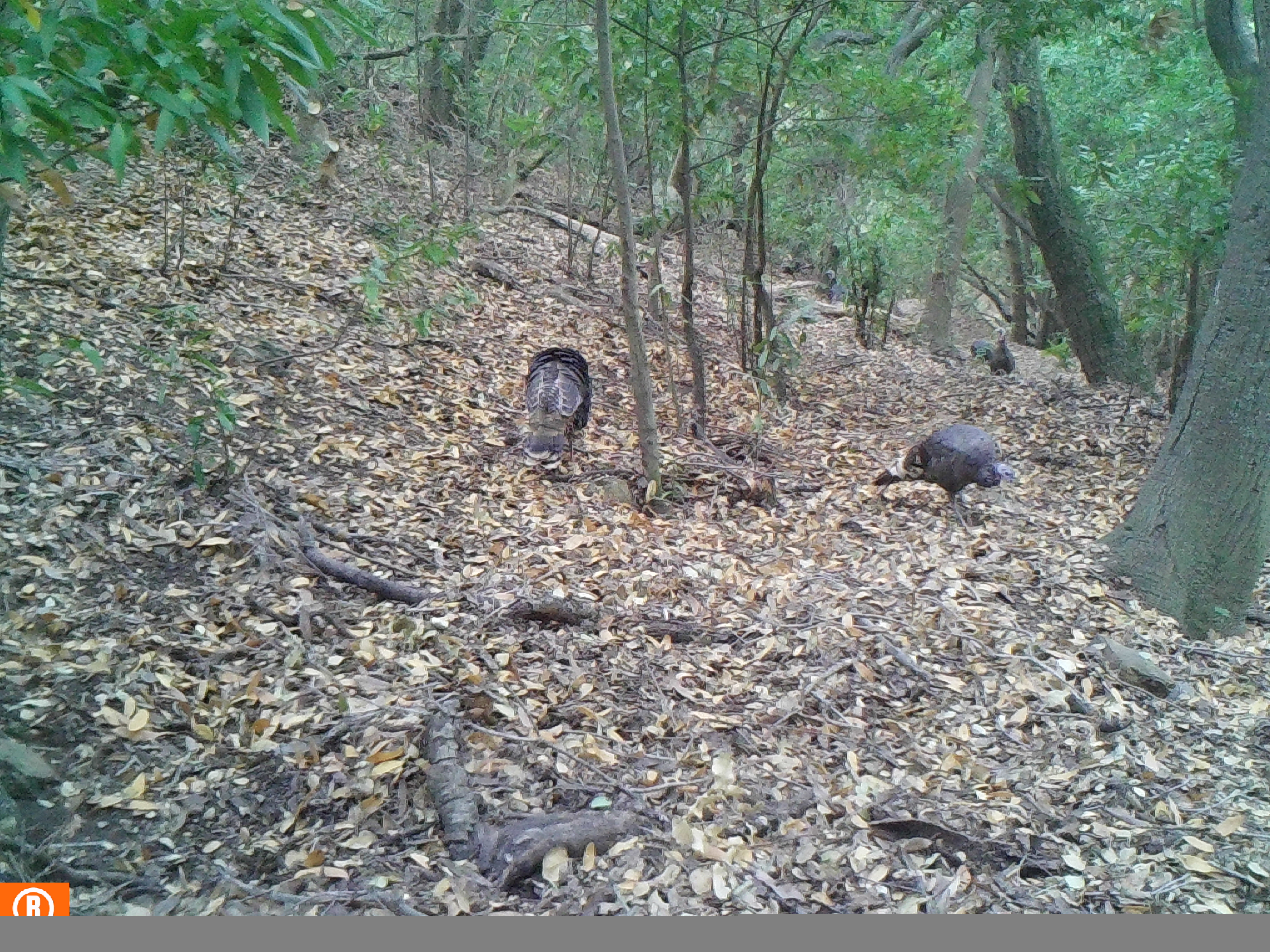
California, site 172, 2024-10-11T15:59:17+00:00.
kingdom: Animalia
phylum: Chordata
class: Aves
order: Galliformes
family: Phasianidae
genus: Meleagris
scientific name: Meleagris gallopavo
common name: turkey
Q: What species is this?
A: Turkey (Meleagris gallopavo).